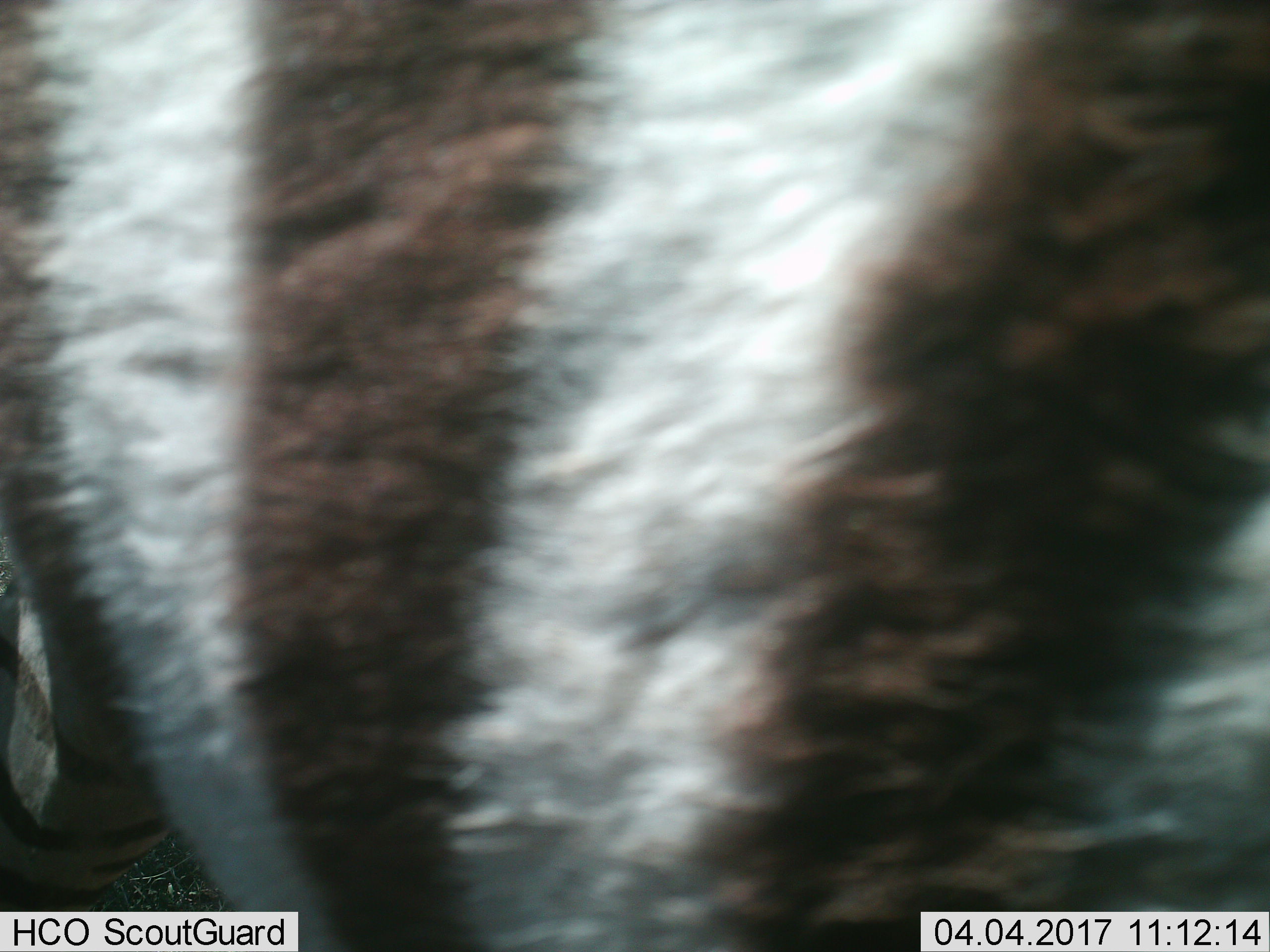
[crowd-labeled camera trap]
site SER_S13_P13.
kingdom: Animalia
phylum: Chordata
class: Mammalia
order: Perissodactyla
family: Equidae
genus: Equus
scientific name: Equus quagga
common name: plains zebra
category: zebraplains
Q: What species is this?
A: Zebraplains (plains zebra) (Equus quagga).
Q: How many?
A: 1.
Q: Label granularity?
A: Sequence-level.